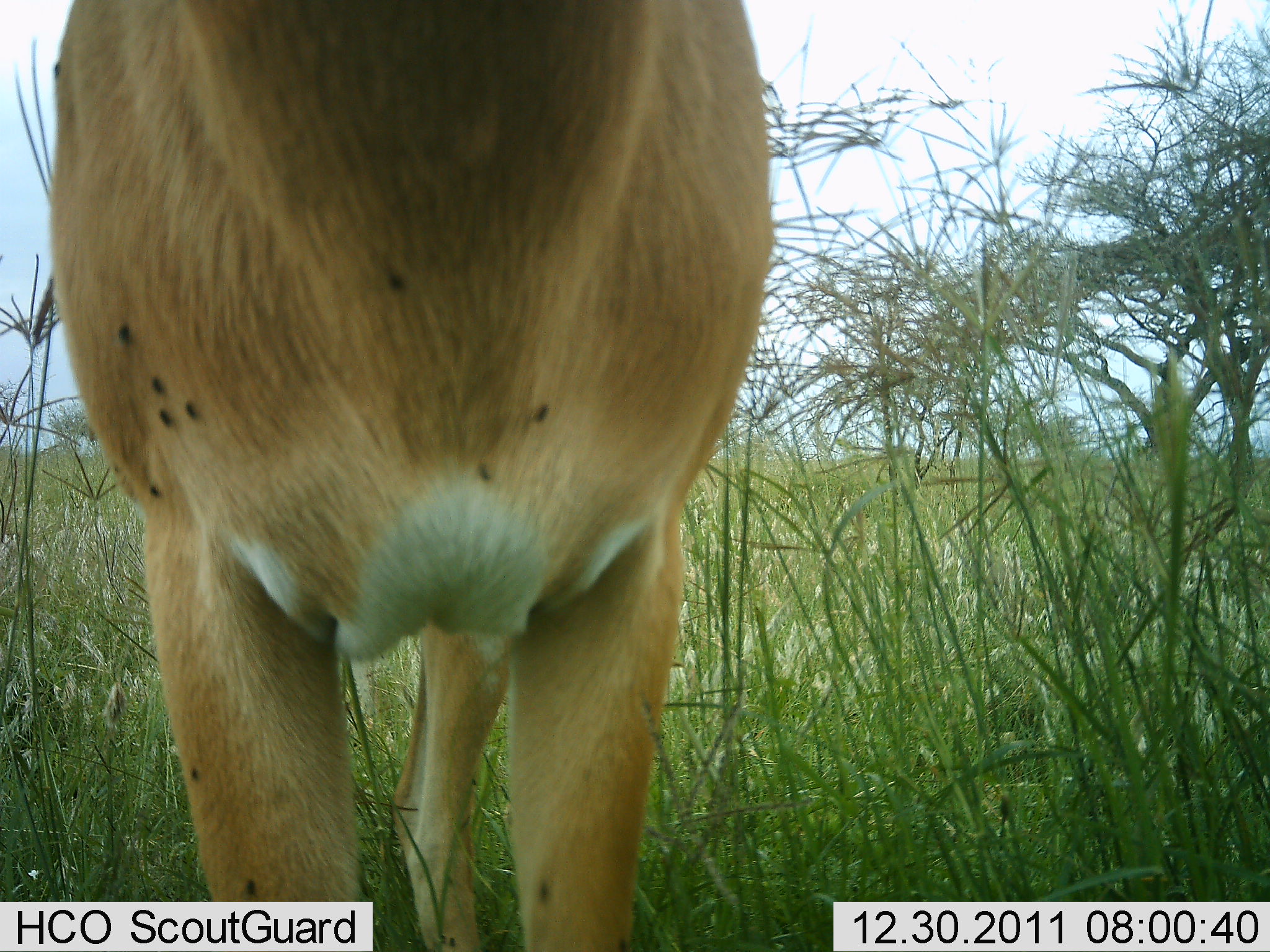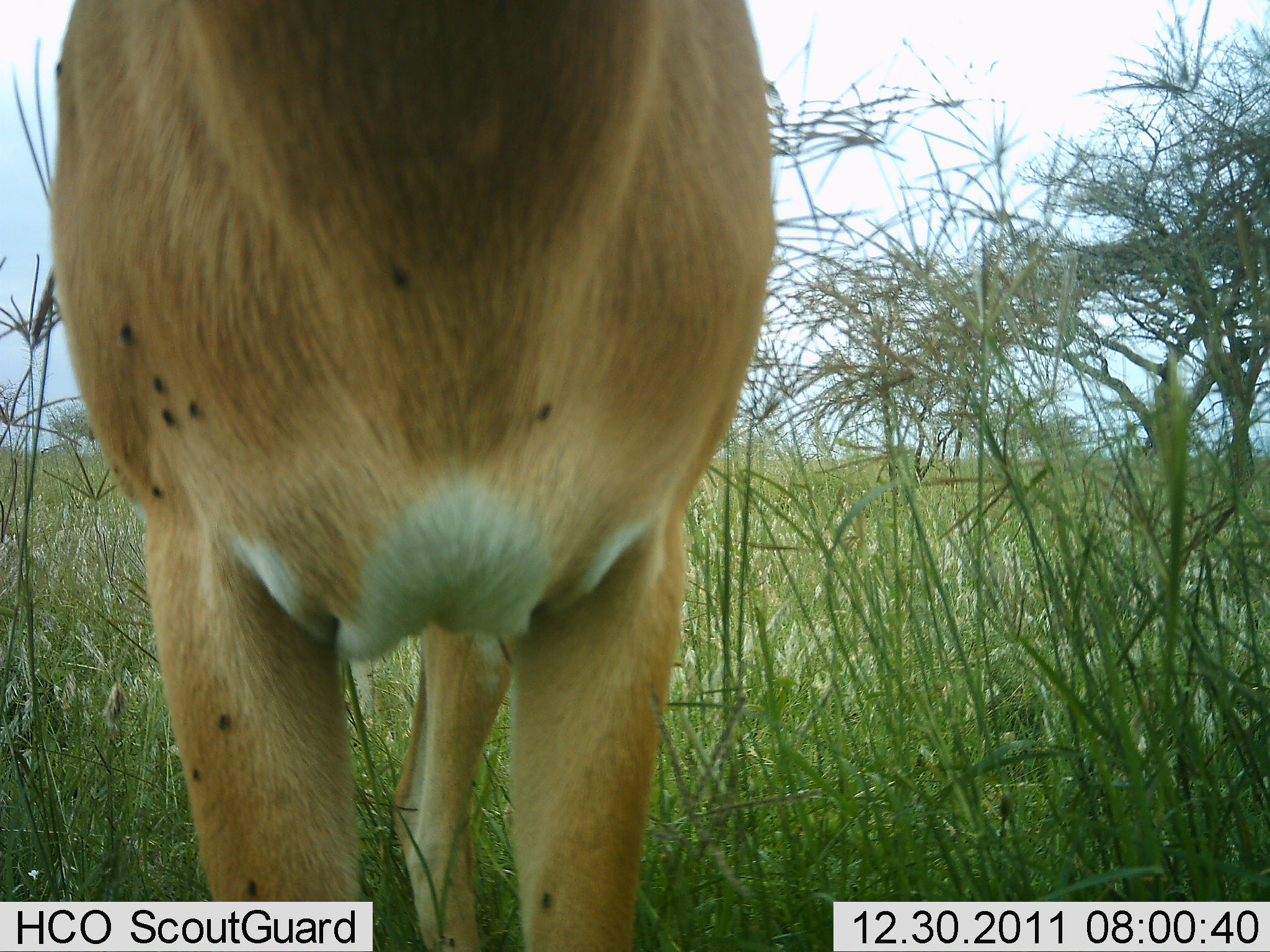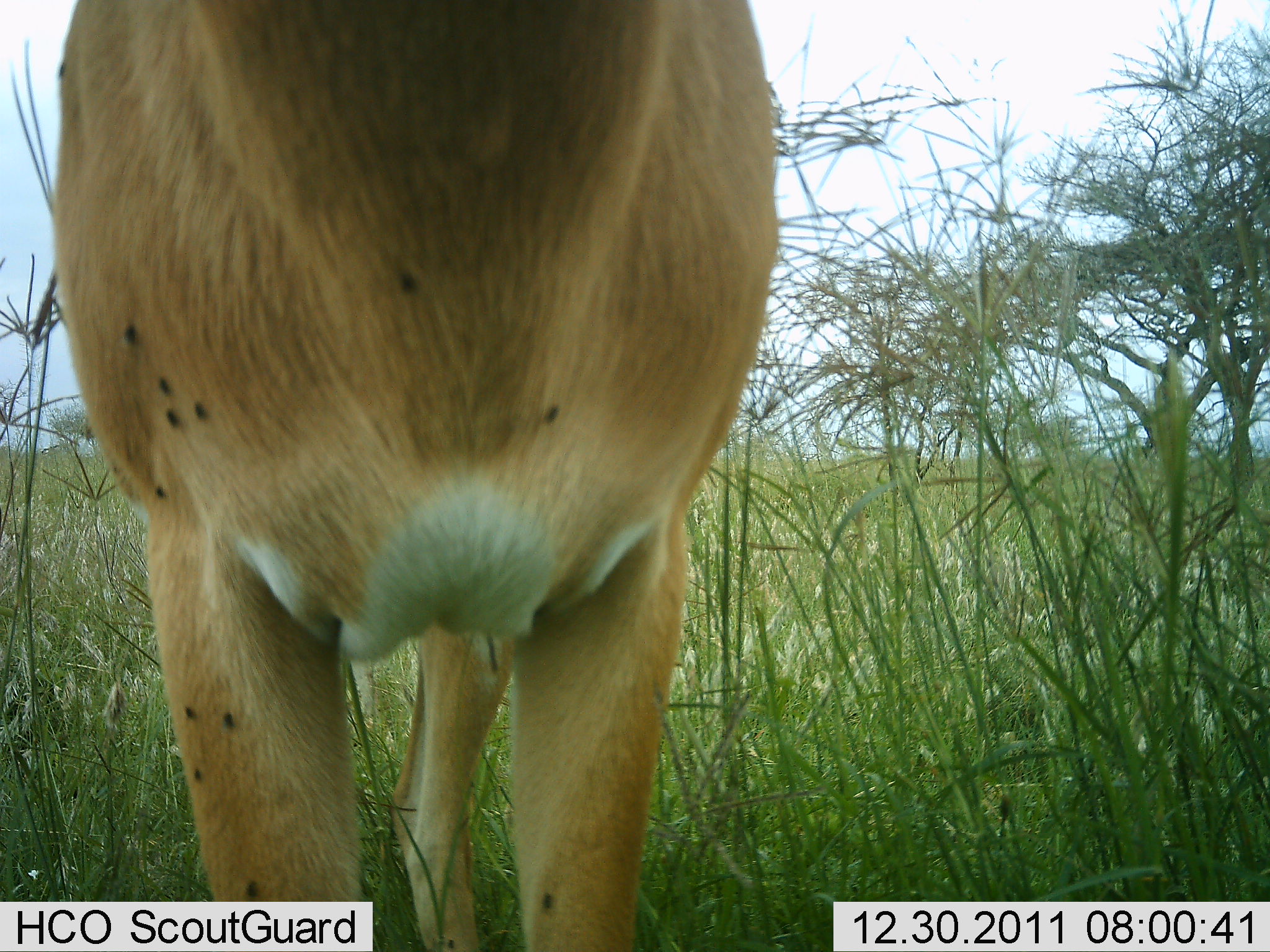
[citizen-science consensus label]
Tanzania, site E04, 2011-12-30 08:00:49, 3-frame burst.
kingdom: Animalia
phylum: Chordata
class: Mammalia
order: Artiodactyla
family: Bovidae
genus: Nanger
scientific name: Nanger granti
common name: grant's gazelle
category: gazellegrants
Gazellegrants (grant's gazelle) (Nanger granti), count 1. Behavior (volunteer vote fractions): standing 100%, resting 0%, moving 0%, interacting 0%. Young present (vote fraction): 0%. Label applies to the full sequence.